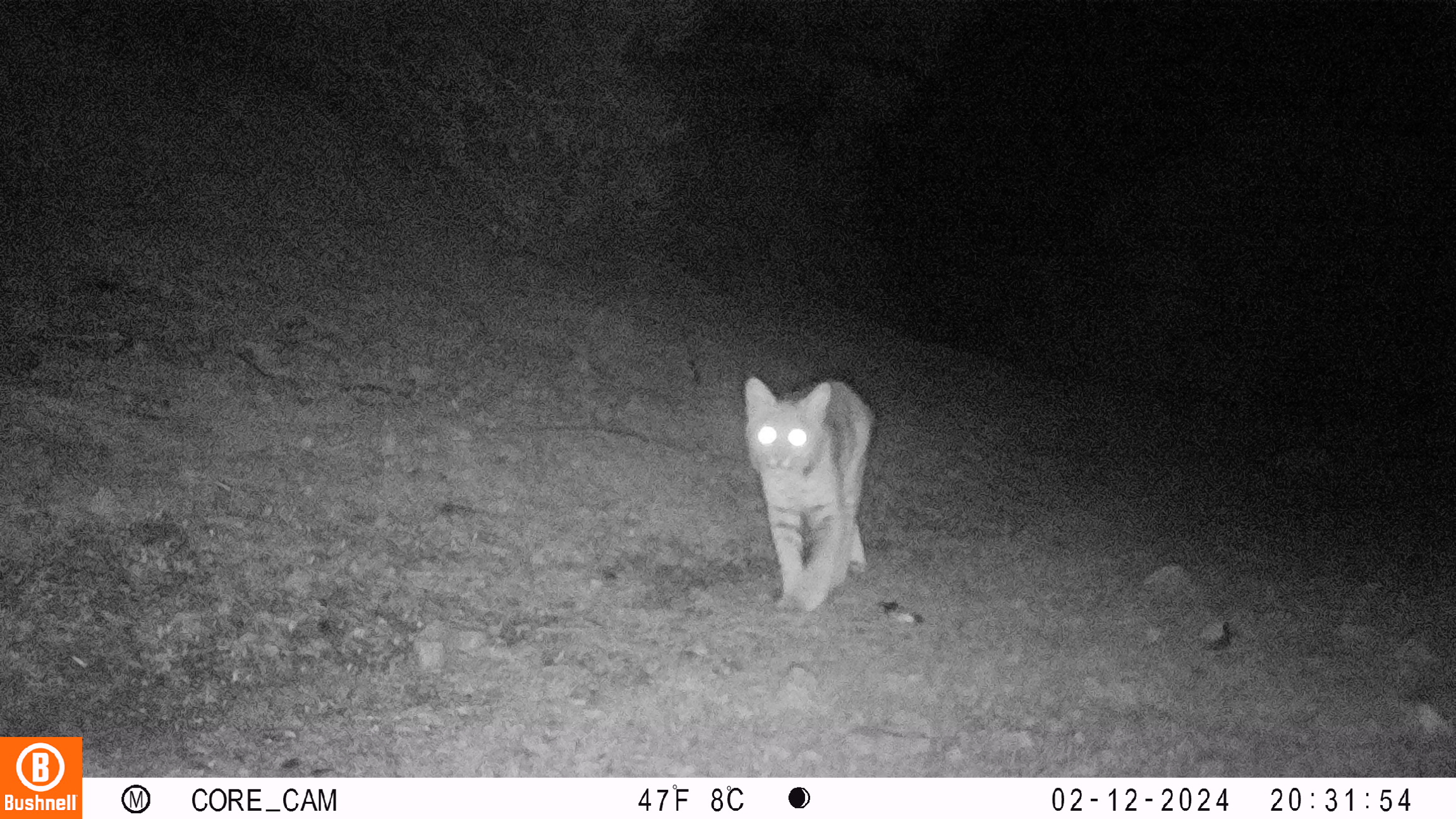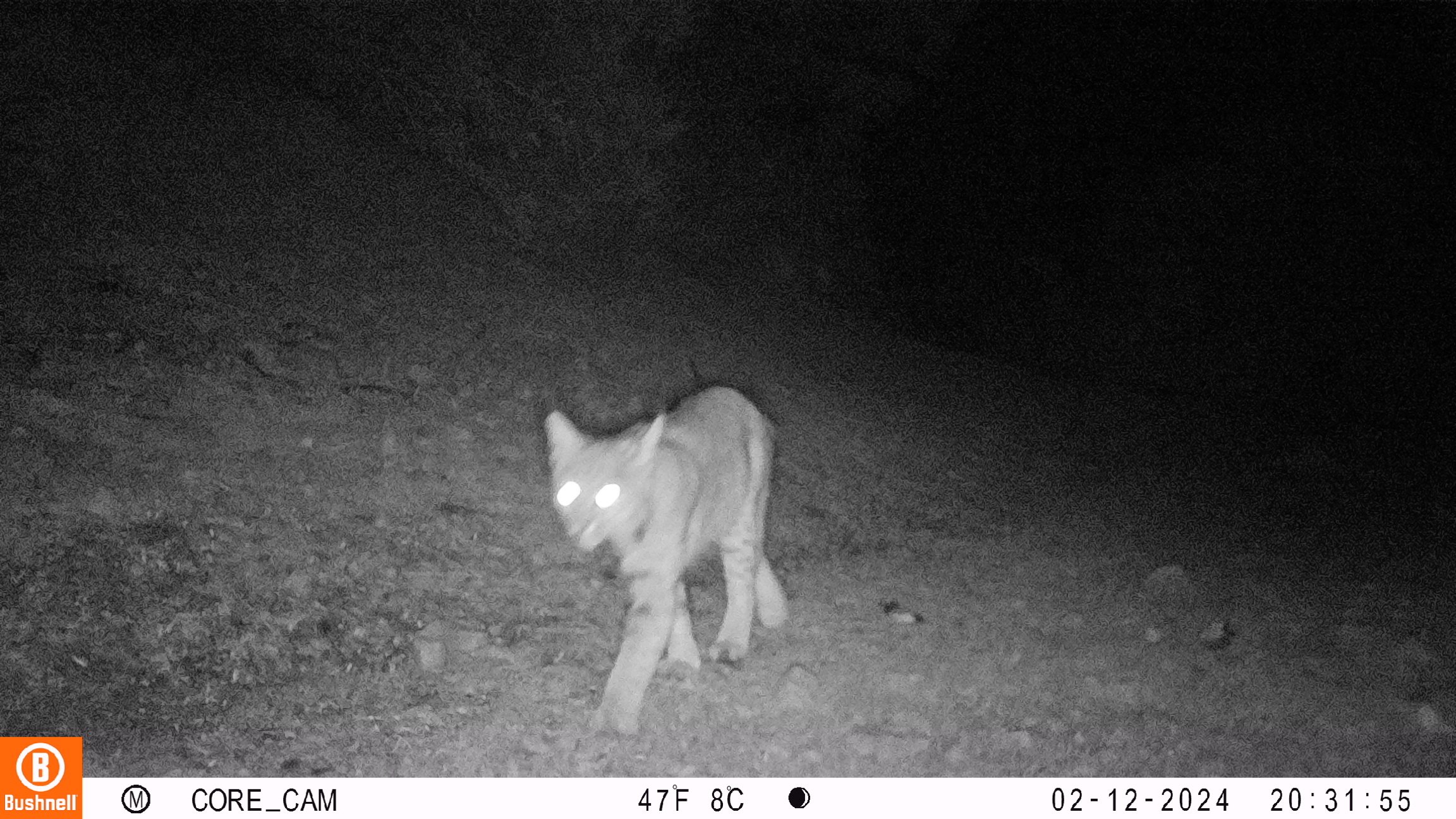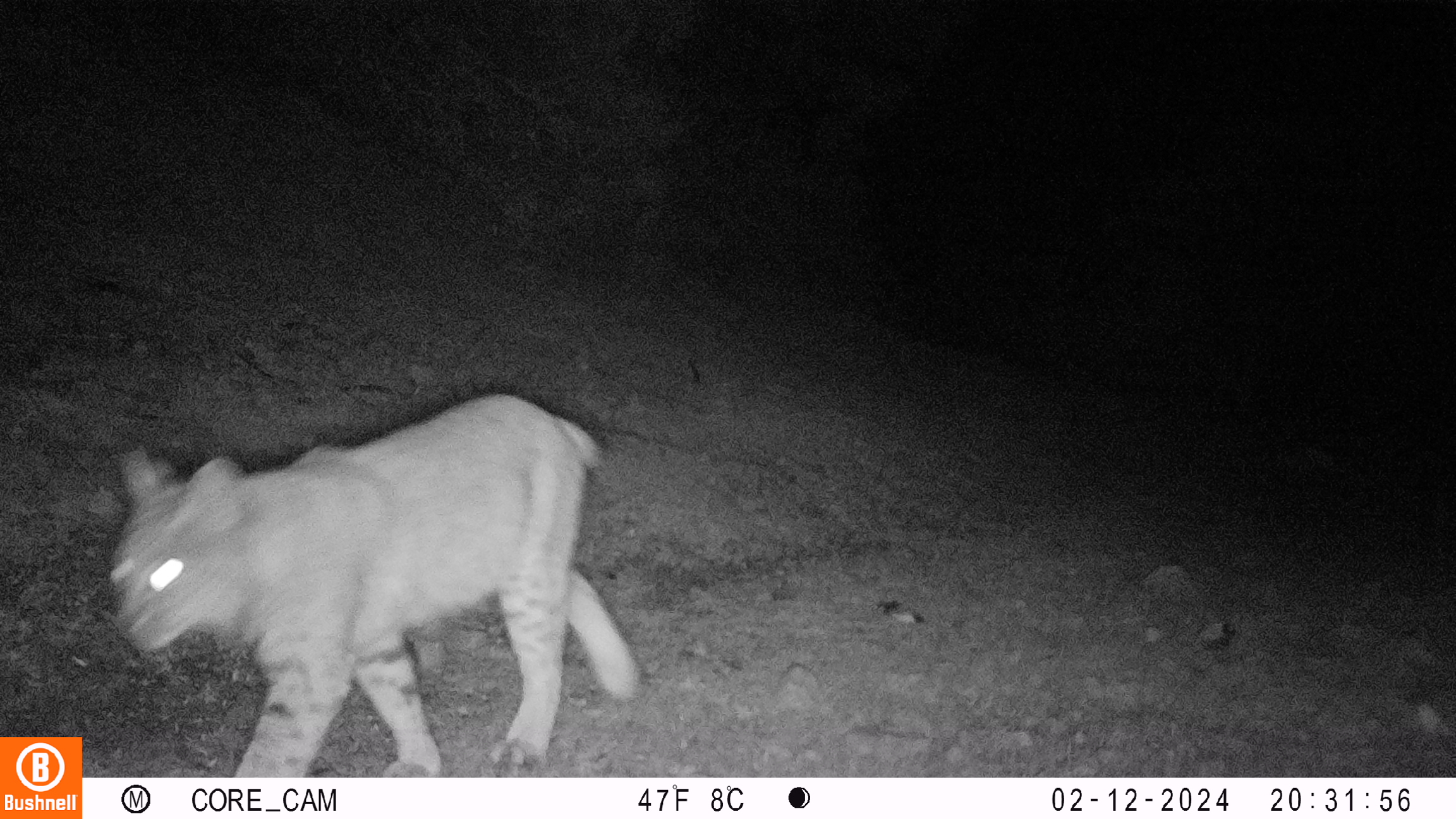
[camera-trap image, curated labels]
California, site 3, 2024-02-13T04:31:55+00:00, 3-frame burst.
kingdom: Animalia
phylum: Chordata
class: Mammalia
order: Carnivora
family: Felidae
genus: Lynx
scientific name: Lynx rufus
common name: bobcat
Bobcat (Lynx rufus).